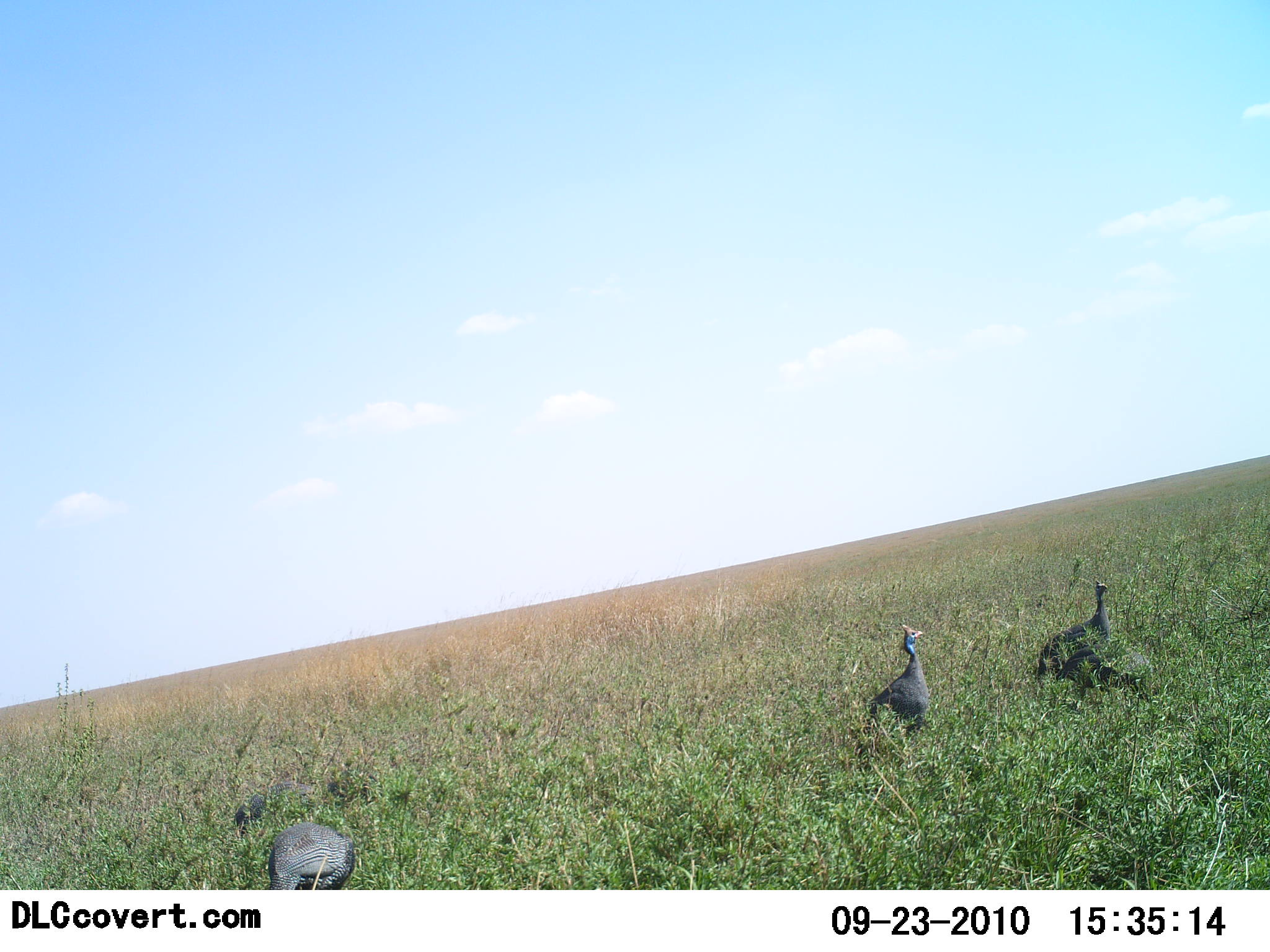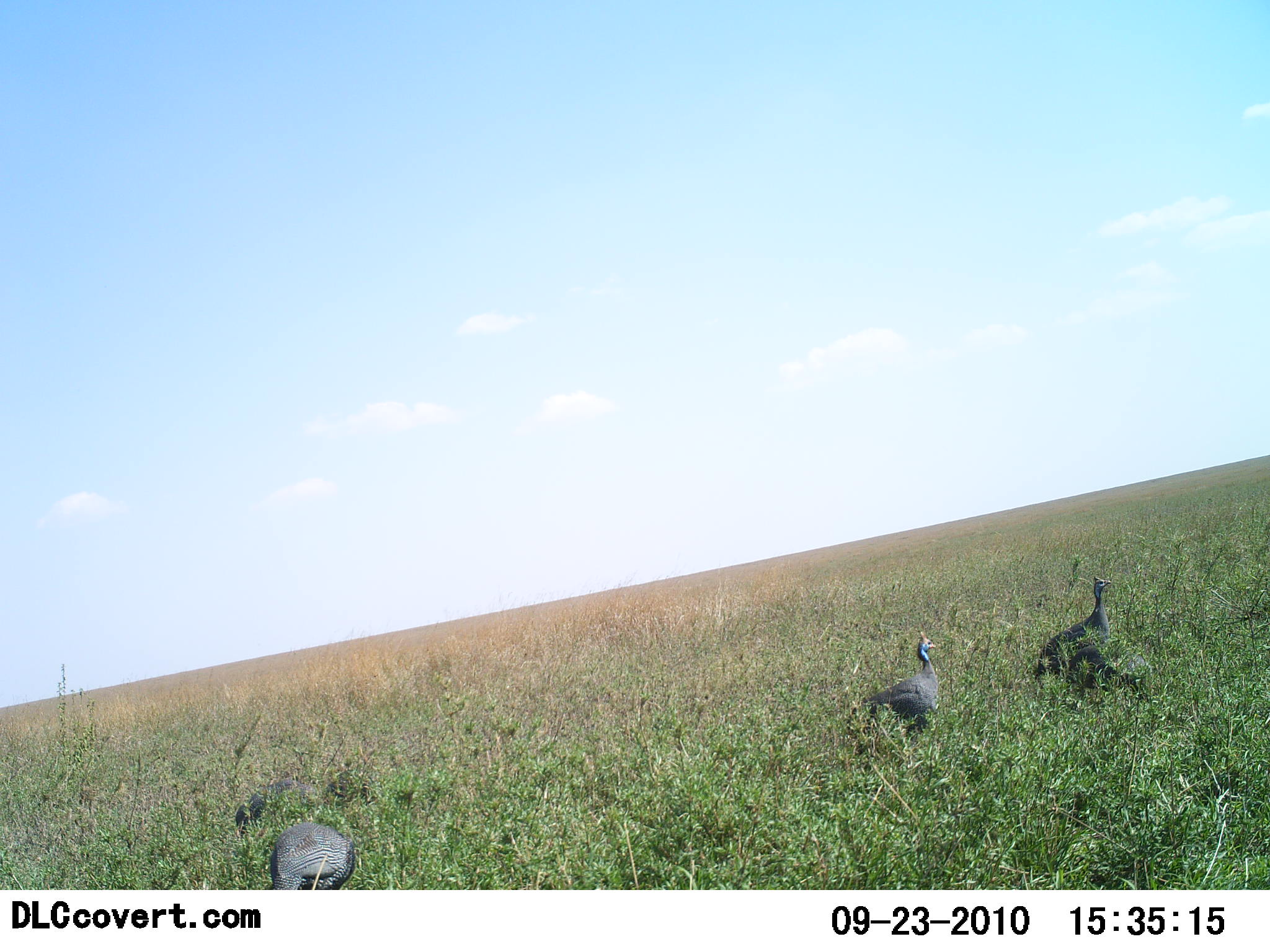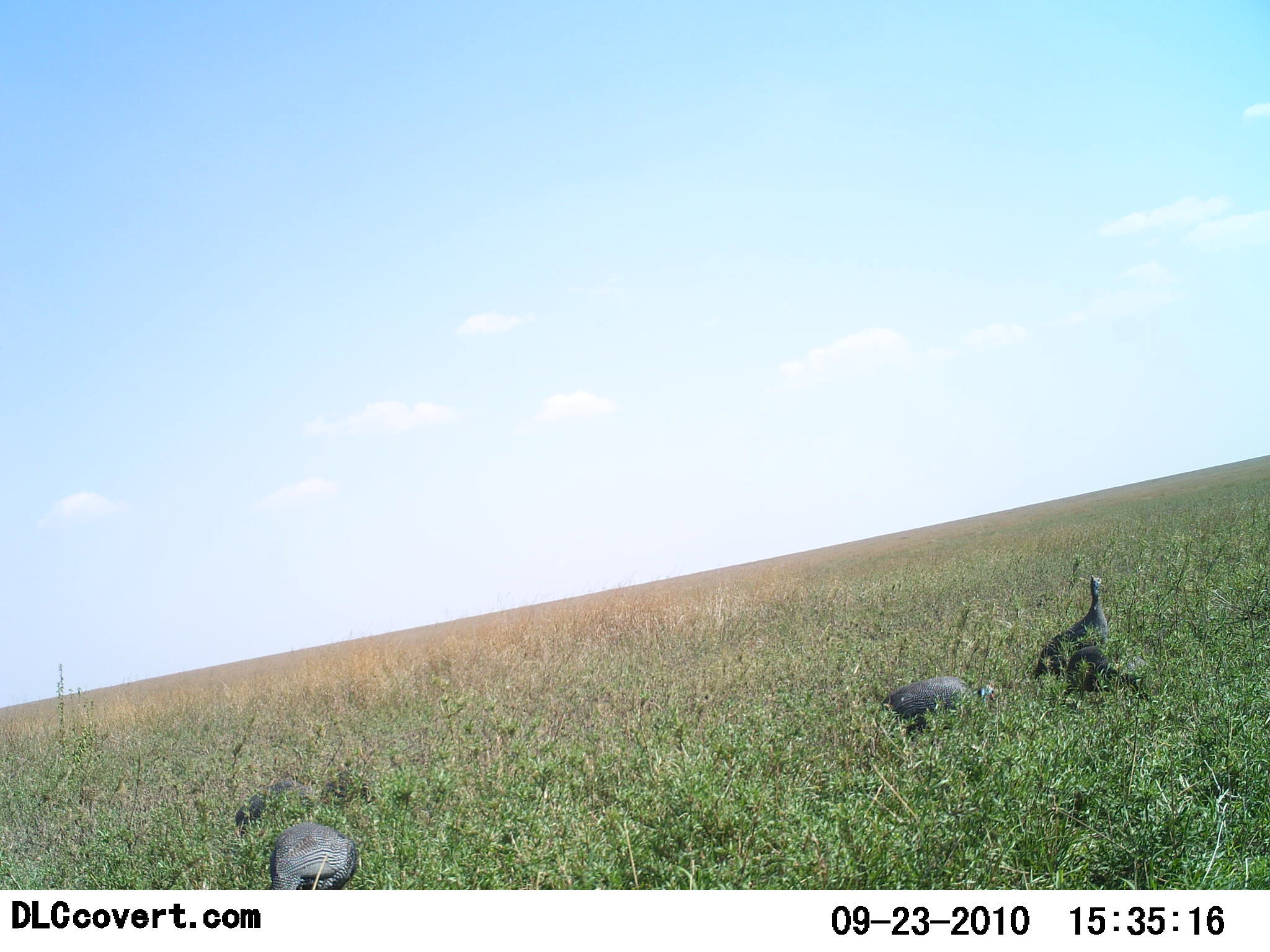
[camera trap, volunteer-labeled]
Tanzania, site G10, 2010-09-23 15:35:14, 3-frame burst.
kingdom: Animalia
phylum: Chordata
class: Aves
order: Galliformes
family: Numididae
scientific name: Numididae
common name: guinea fowl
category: guineafowl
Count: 3.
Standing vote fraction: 46%.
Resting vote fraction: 0%.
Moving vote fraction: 38%.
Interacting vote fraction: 0%.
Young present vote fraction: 0%.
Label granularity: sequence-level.